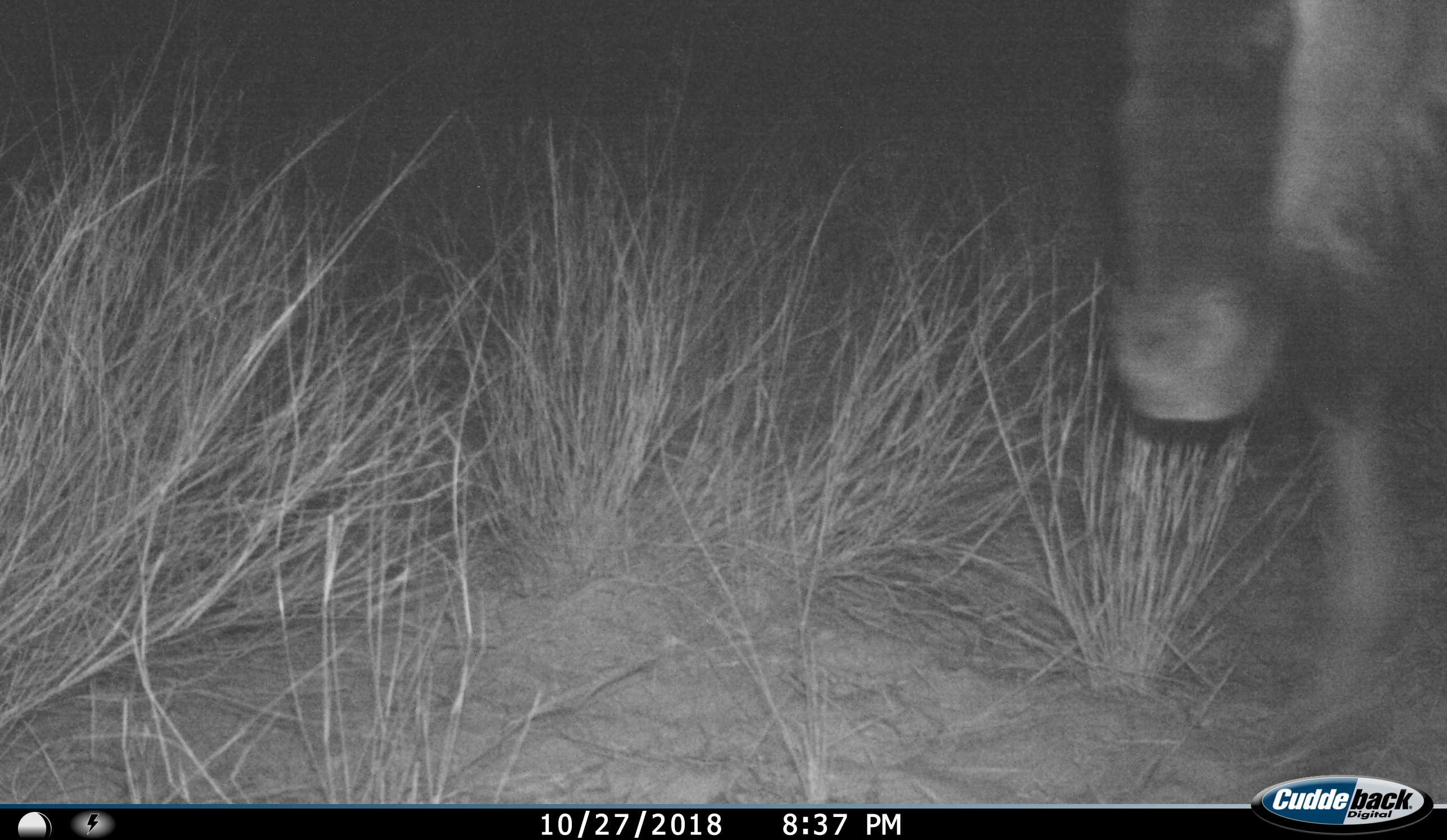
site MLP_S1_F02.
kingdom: Animalia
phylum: Chordata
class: Mammalia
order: Artiodactyla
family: Bovidae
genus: Connochaetes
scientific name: Connochaetes taurinus taurinus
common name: blue wildebeest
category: wildebeestblue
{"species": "wildebeestblue (blue wildebeest) (Connochaetes taurinus taurinus)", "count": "1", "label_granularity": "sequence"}